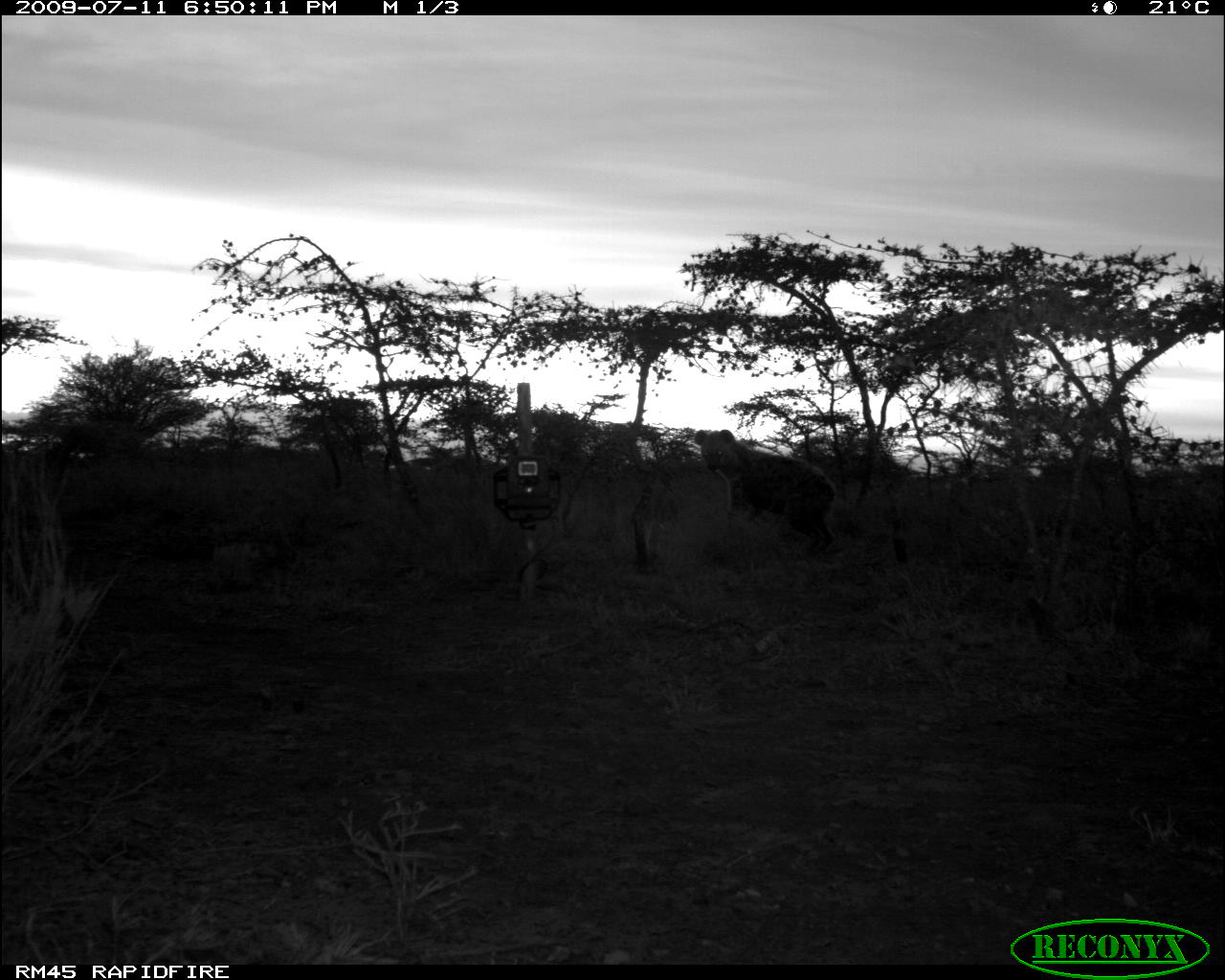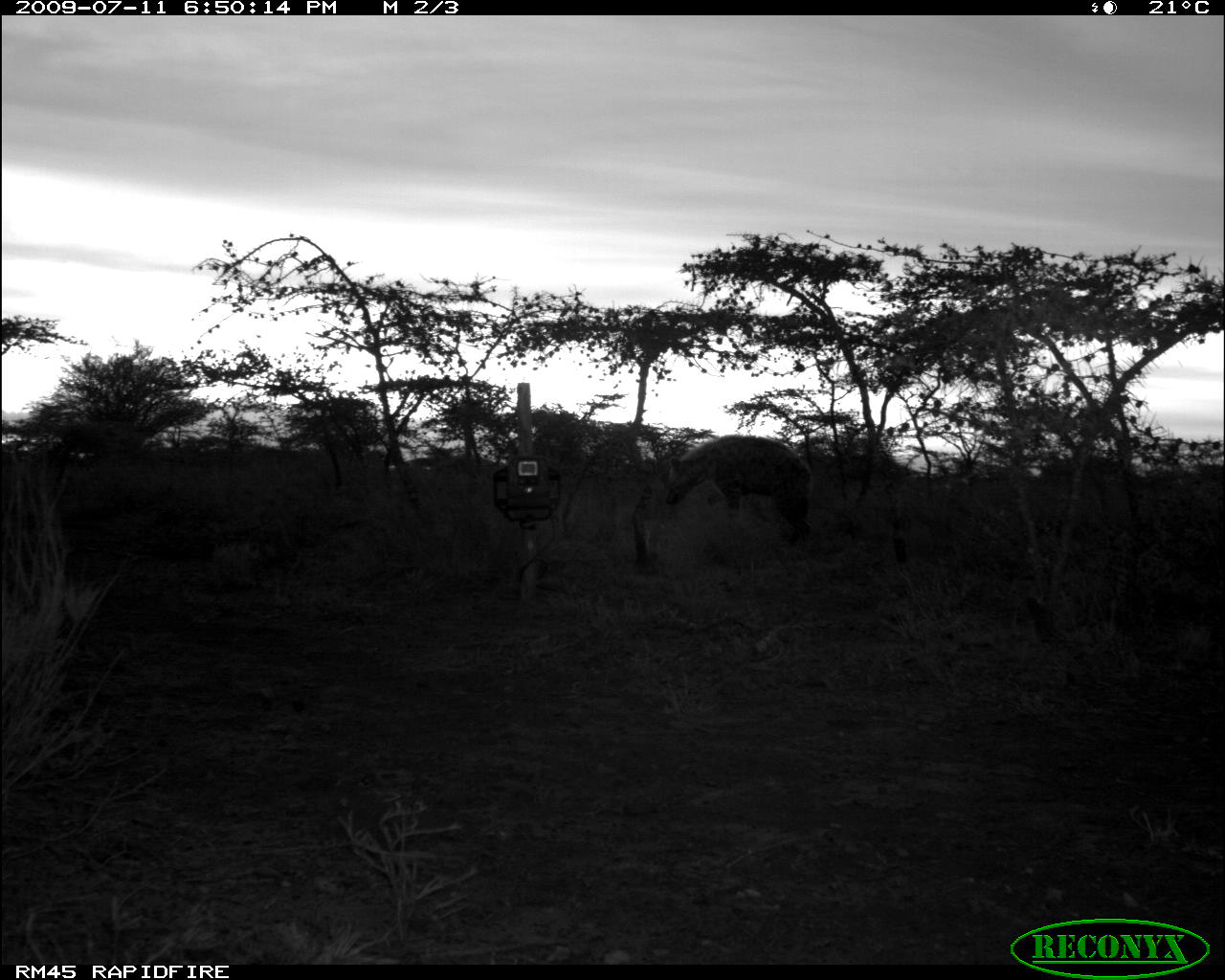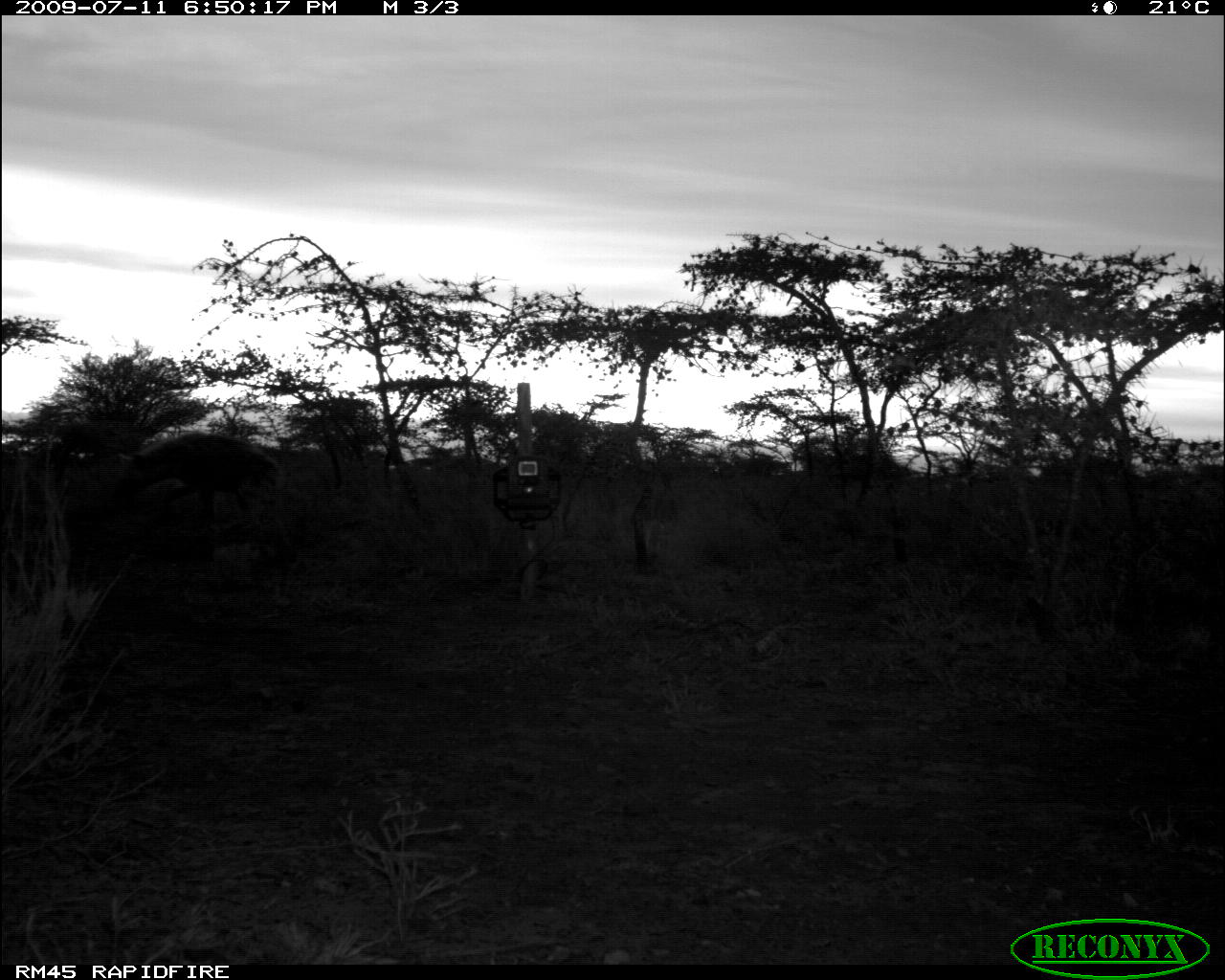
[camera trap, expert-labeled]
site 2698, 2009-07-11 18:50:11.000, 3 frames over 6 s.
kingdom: Animalia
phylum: Chordata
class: Mammalia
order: Carnivora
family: Hyaenidae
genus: Crocuta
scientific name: Crocuta crocuta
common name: spotted hyena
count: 1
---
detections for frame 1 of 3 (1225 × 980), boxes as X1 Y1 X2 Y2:
crocuta crocuta: 693 429 837 554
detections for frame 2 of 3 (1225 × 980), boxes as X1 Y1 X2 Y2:
crocuta crocuta: 665 435 812 544